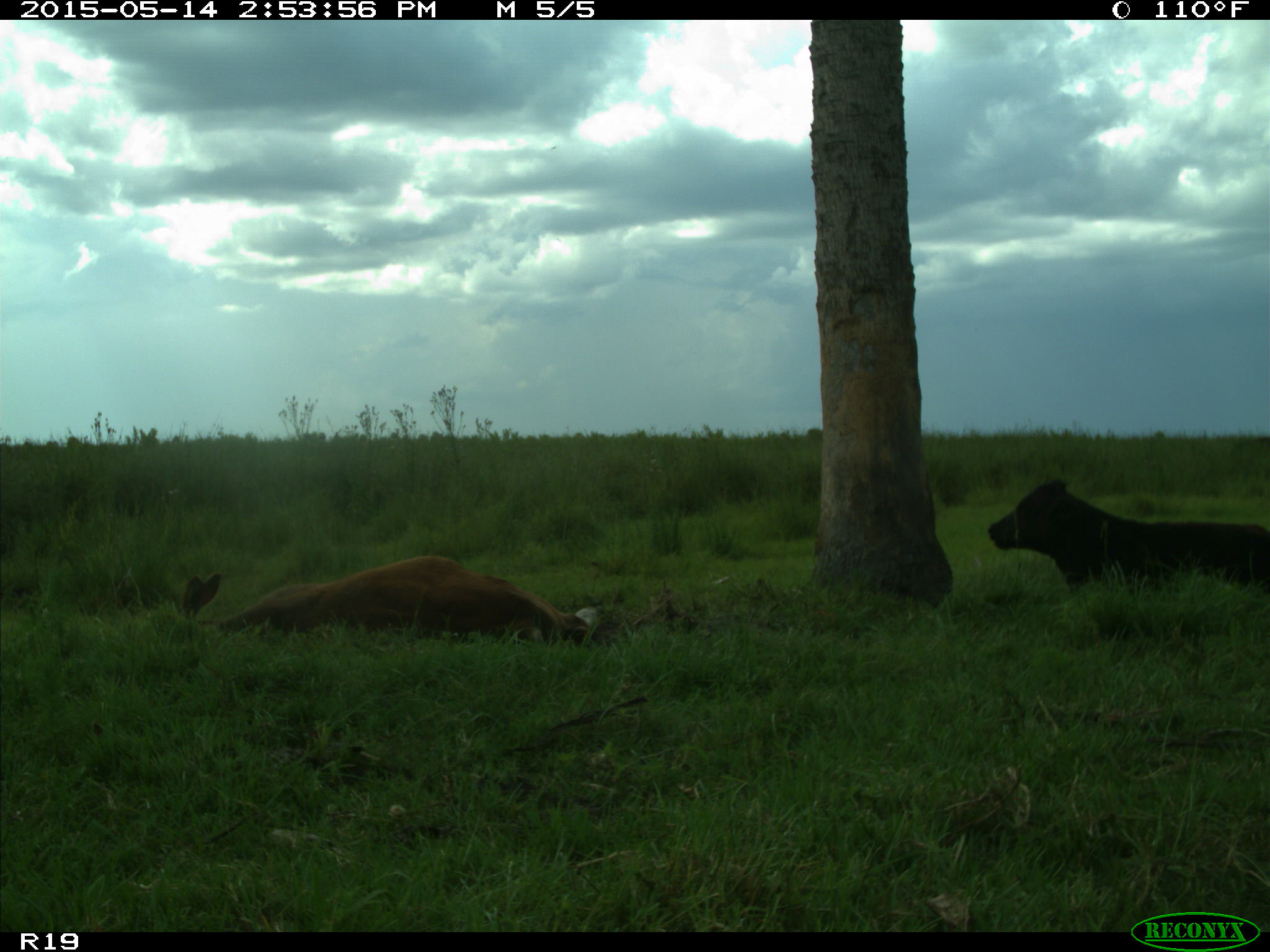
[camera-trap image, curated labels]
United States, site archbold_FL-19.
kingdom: Animalia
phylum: Chordata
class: Mammalia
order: Artiodactyla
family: Bovidae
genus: Bos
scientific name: Bos taurus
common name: domestic cow